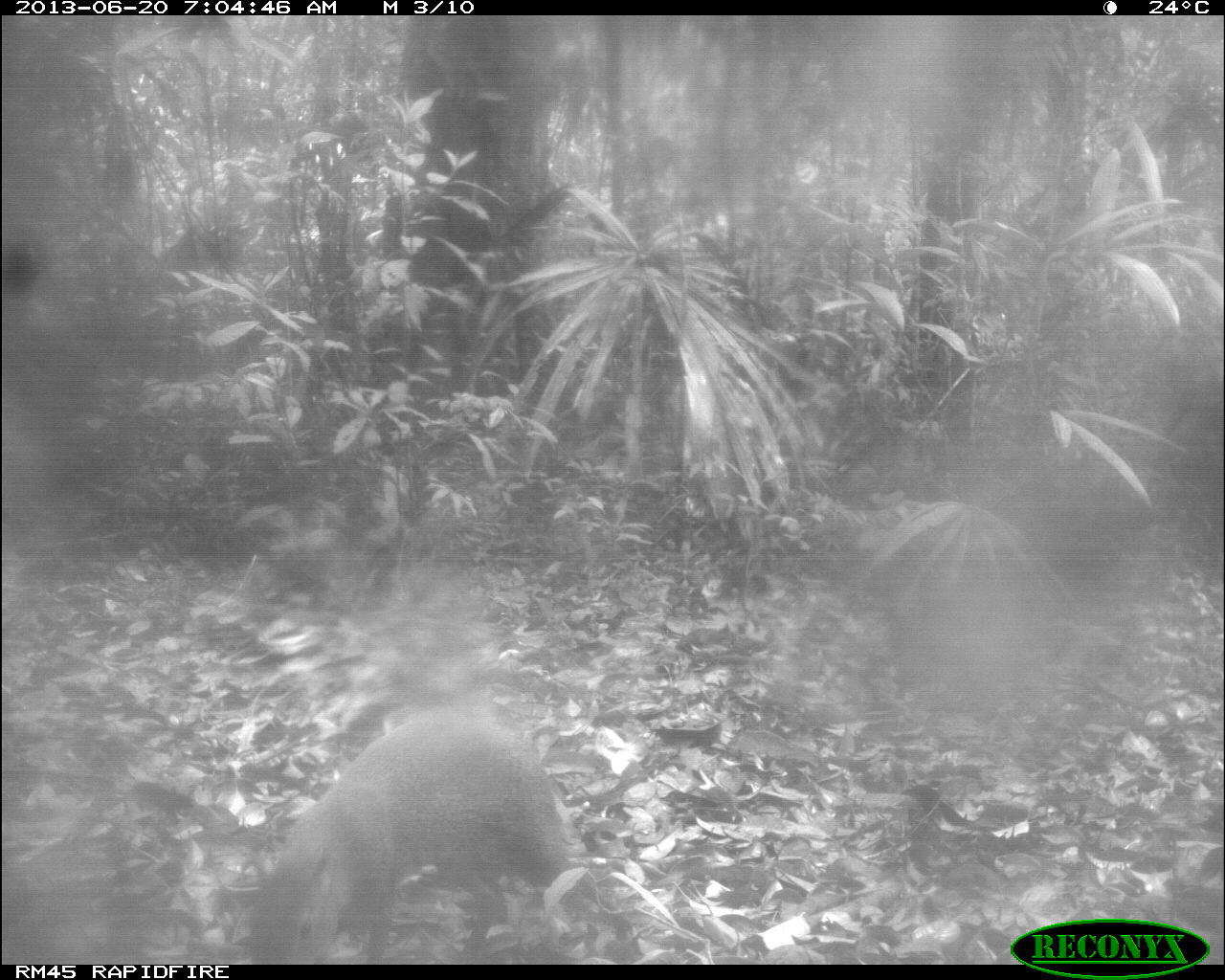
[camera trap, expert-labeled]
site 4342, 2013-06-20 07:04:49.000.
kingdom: Animalia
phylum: Chordata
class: Mammalia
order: Rodentia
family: Dasyproctidae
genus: Dasyprocta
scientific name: Dasyprocta punctata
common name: central american agouti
Dasyprocta punctata (central american agouti), count 1.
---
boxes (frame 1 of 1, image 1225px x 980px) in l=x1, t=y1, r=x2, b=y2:
dasyprocta punctata: l=239, t=707, r=590, b=962